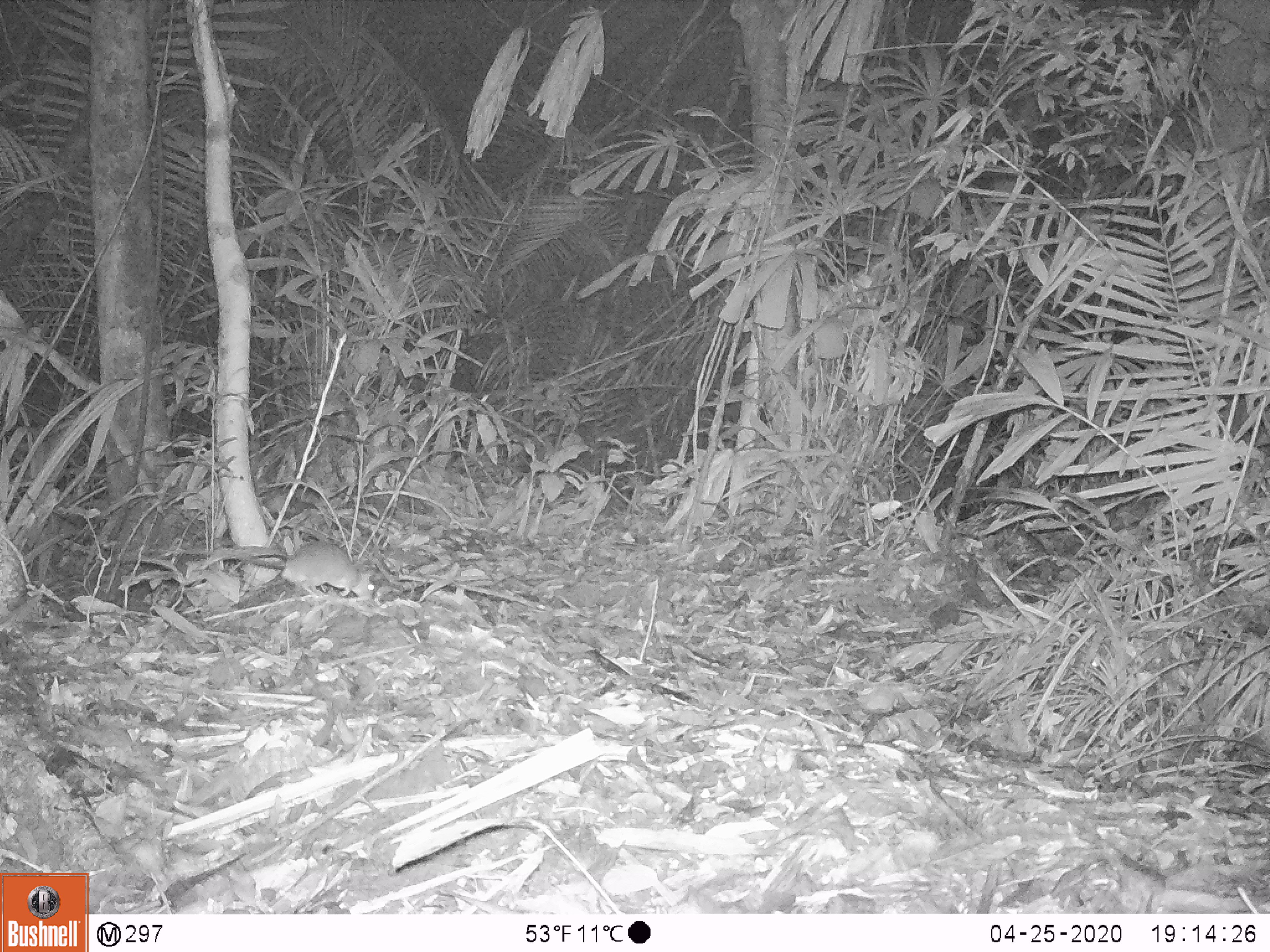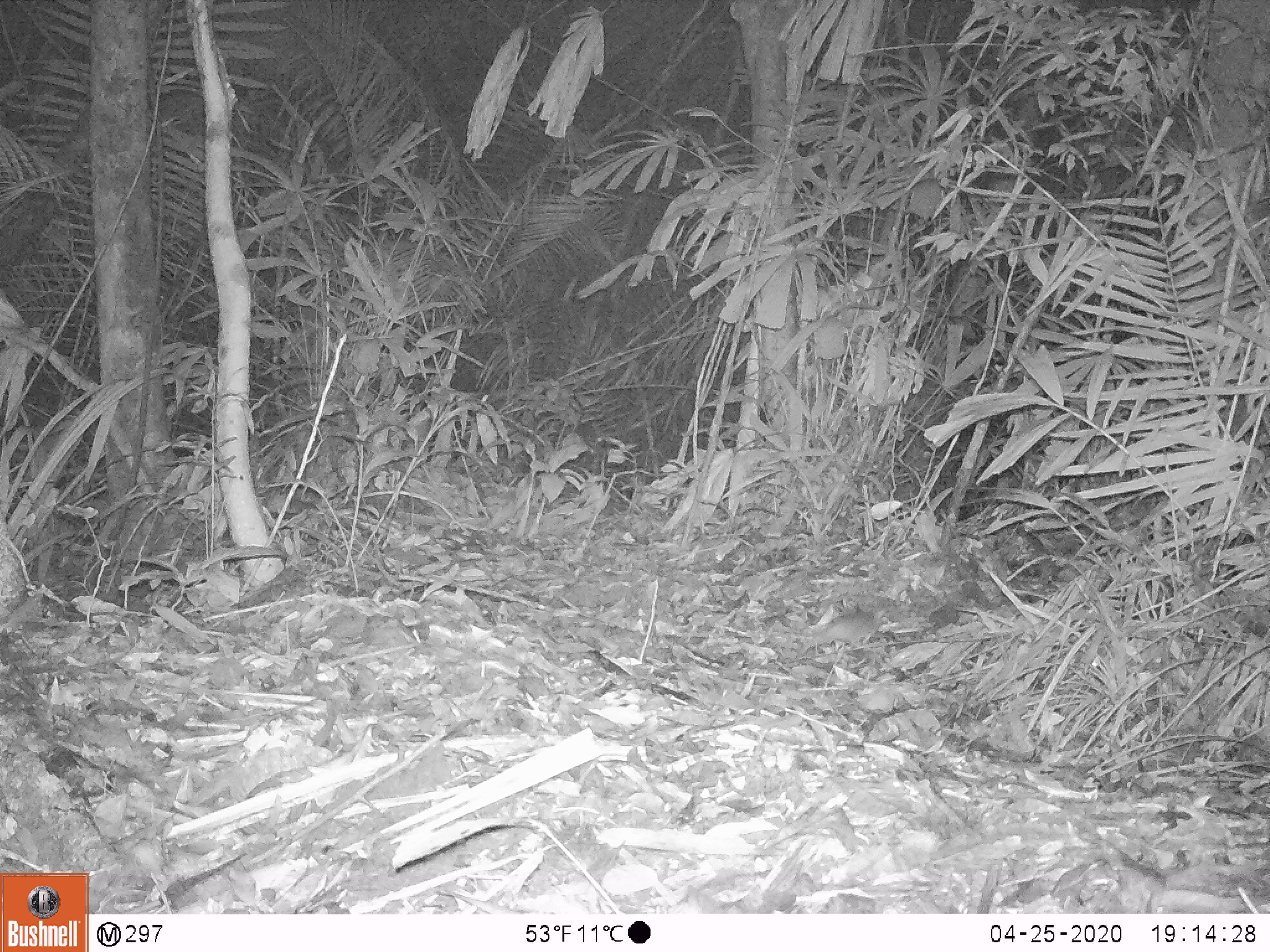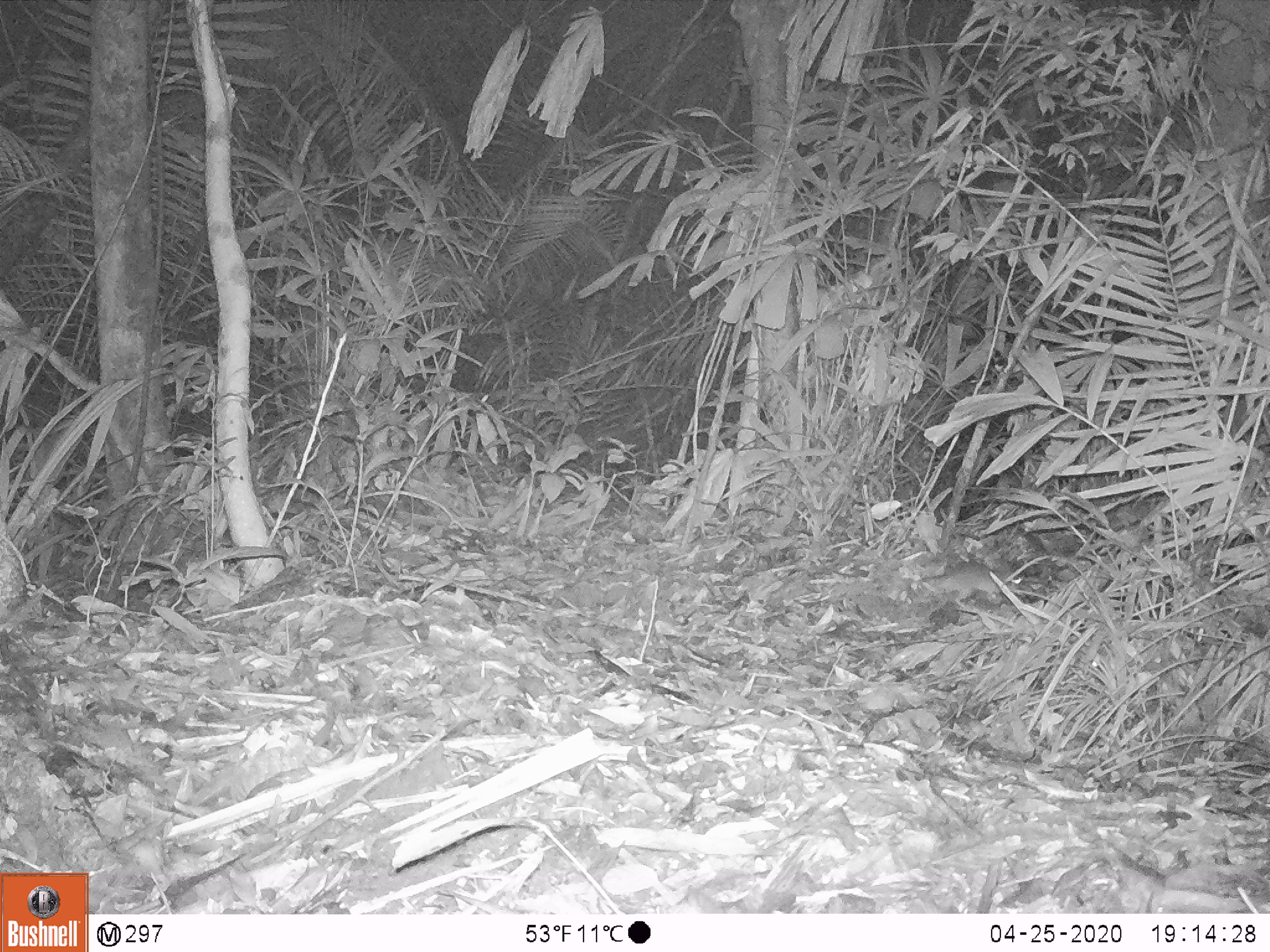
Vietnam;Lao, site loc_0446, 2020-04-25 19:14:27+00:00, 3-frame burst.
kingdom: Animalia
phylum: Chordata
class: Mammalia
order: Rodentia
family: Muridae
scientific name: Muridae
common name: old-world mice and rats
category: unidentified murid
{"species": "unidentified murid (old-world mice and rats) (Muridae)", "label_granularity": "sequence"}